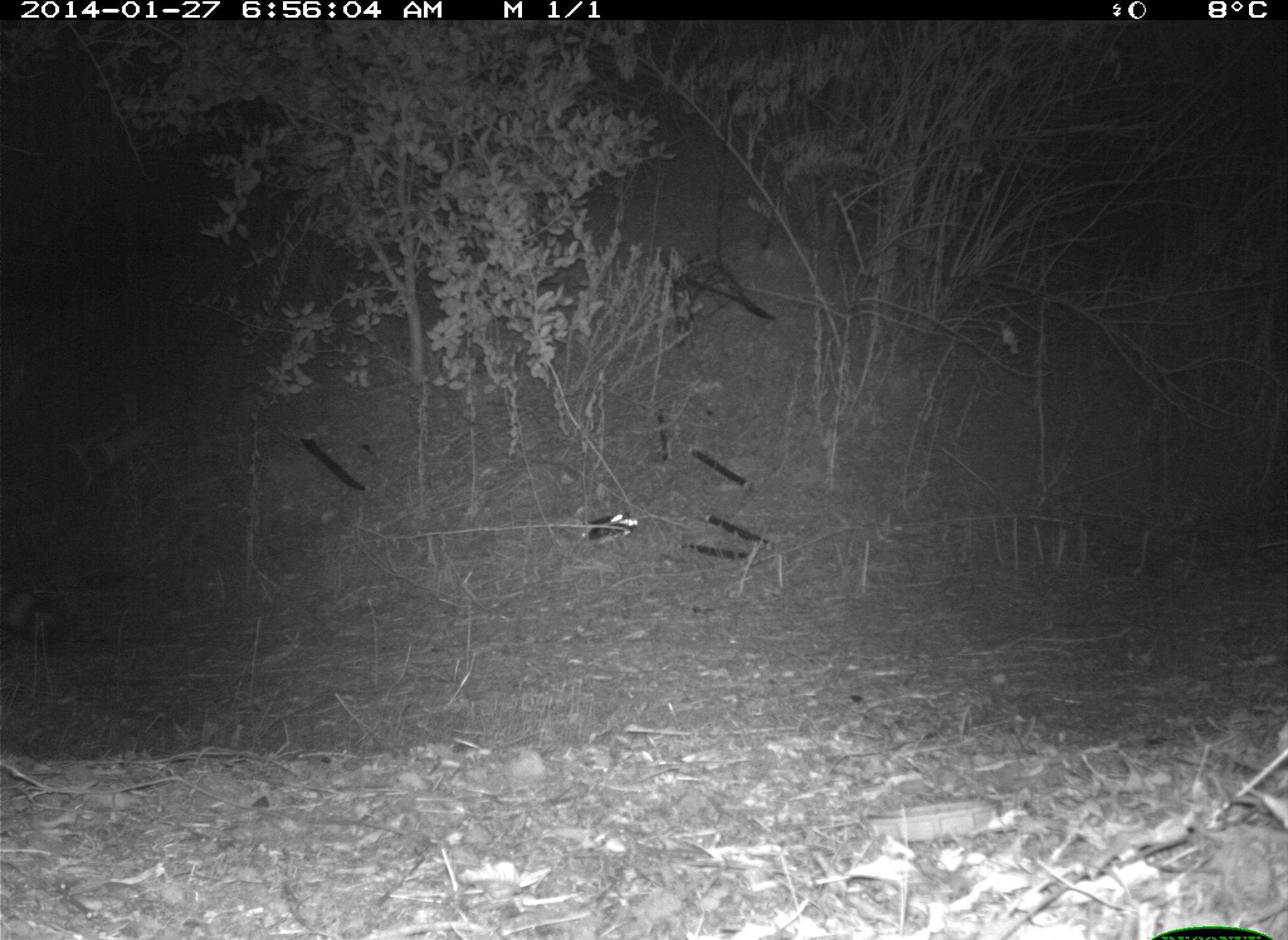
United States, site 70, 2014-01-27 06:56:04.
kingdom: Animalia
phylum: Chordata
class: Mammalia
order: Carnivora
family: Procyonidae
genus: Procyon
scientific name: Procyon lotor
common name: raccoon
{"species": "raccoon (Procyon lotor)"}